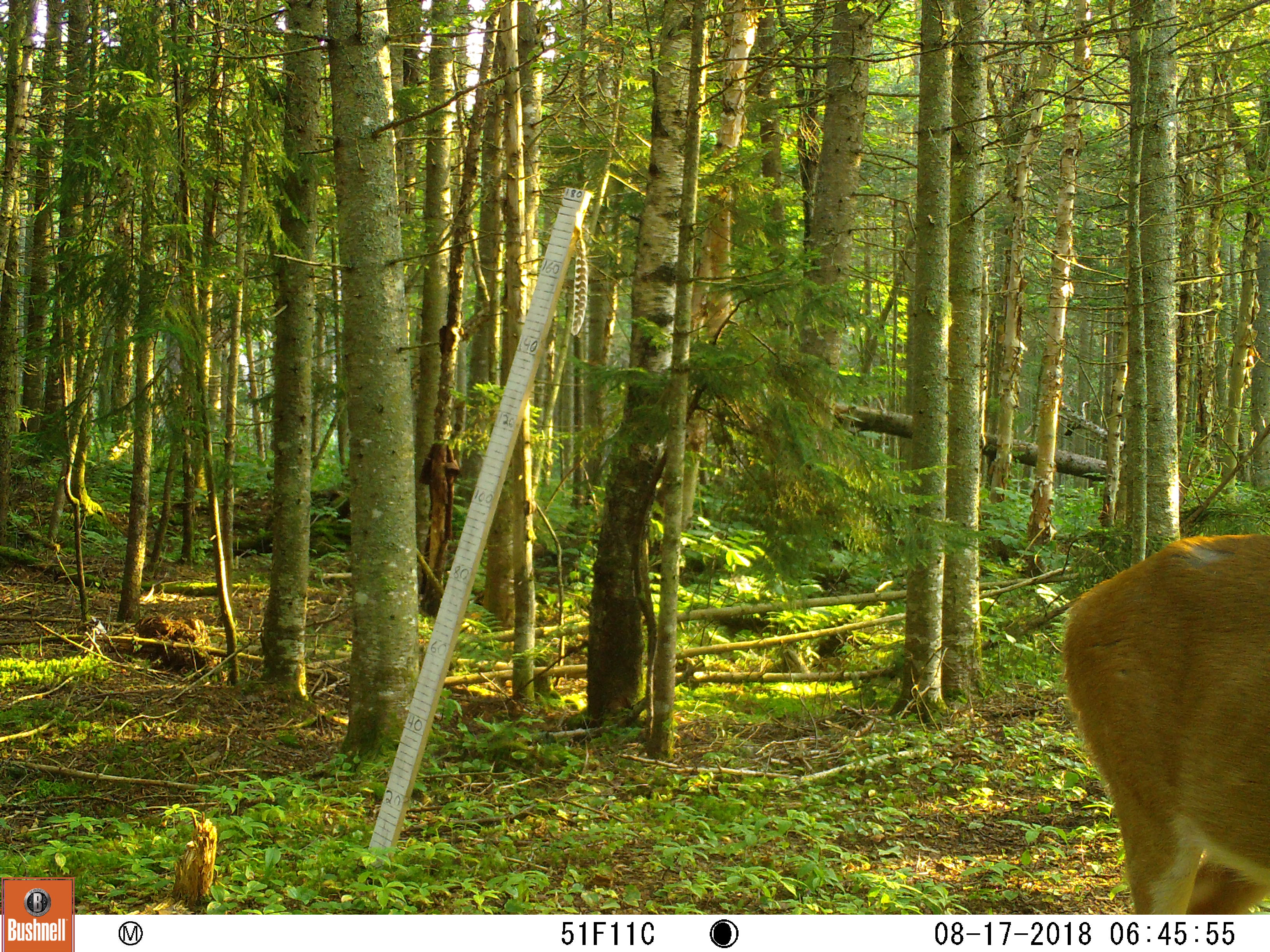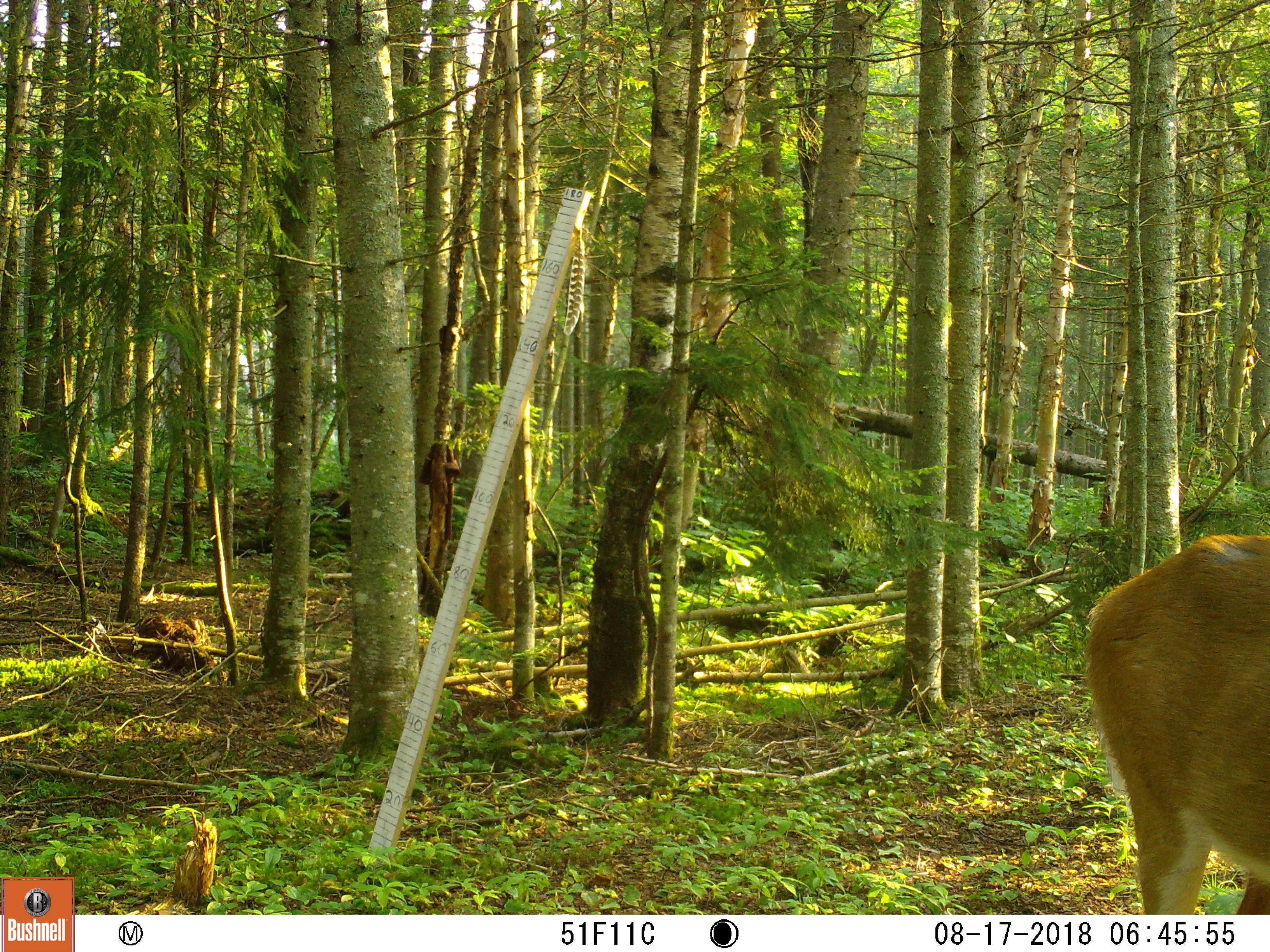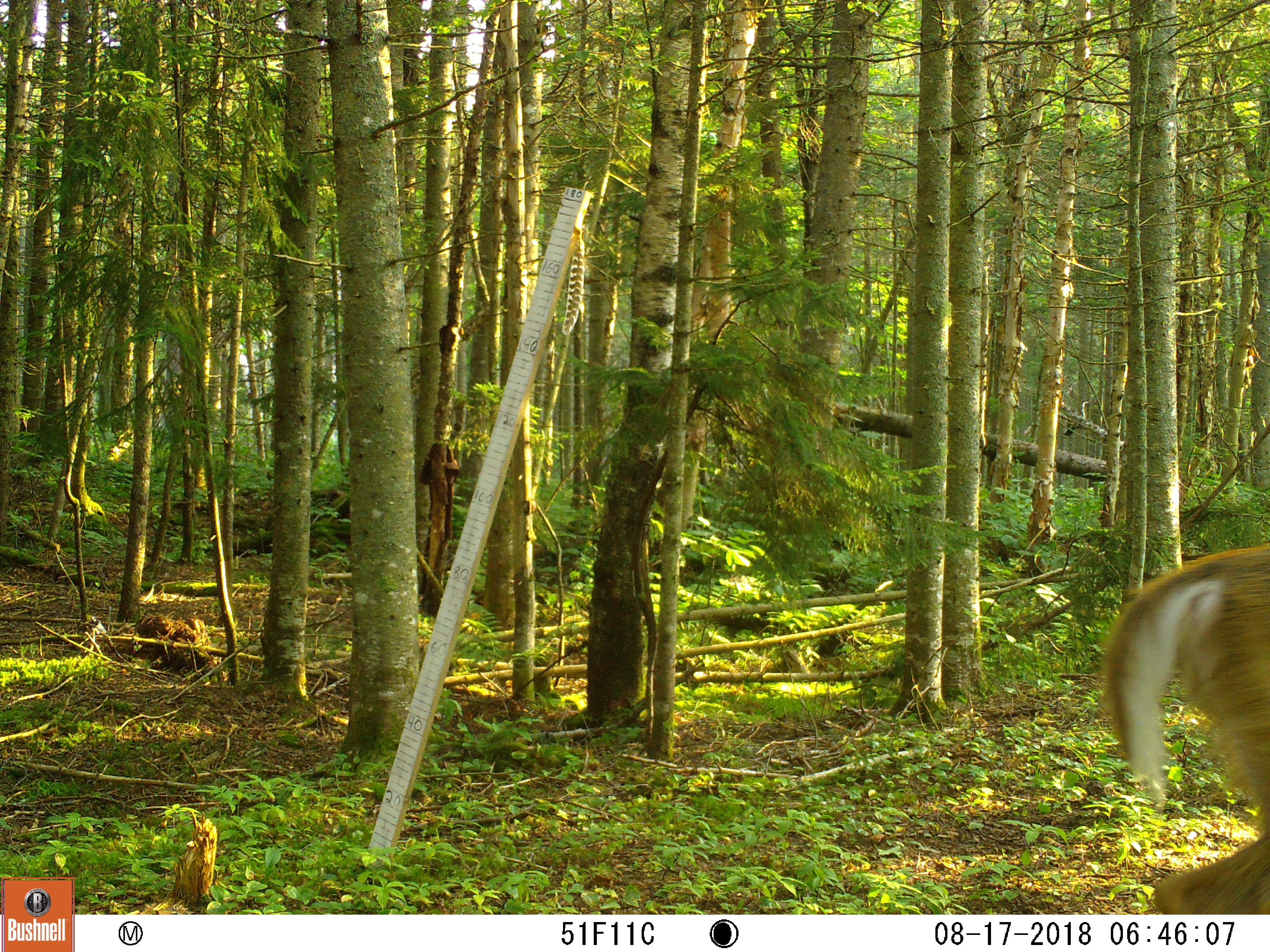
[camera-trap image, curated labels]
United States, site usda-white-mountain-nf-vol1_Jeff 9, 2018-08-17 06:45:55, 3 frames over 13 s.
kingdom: Animalia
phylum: Chordata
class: Mammalia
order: Artiodactyla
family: Cervidae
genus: Odocoileus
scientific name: Odocoileus virginianus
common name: white-tailed deer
White-tailed deer (Odocoileus virginianus).